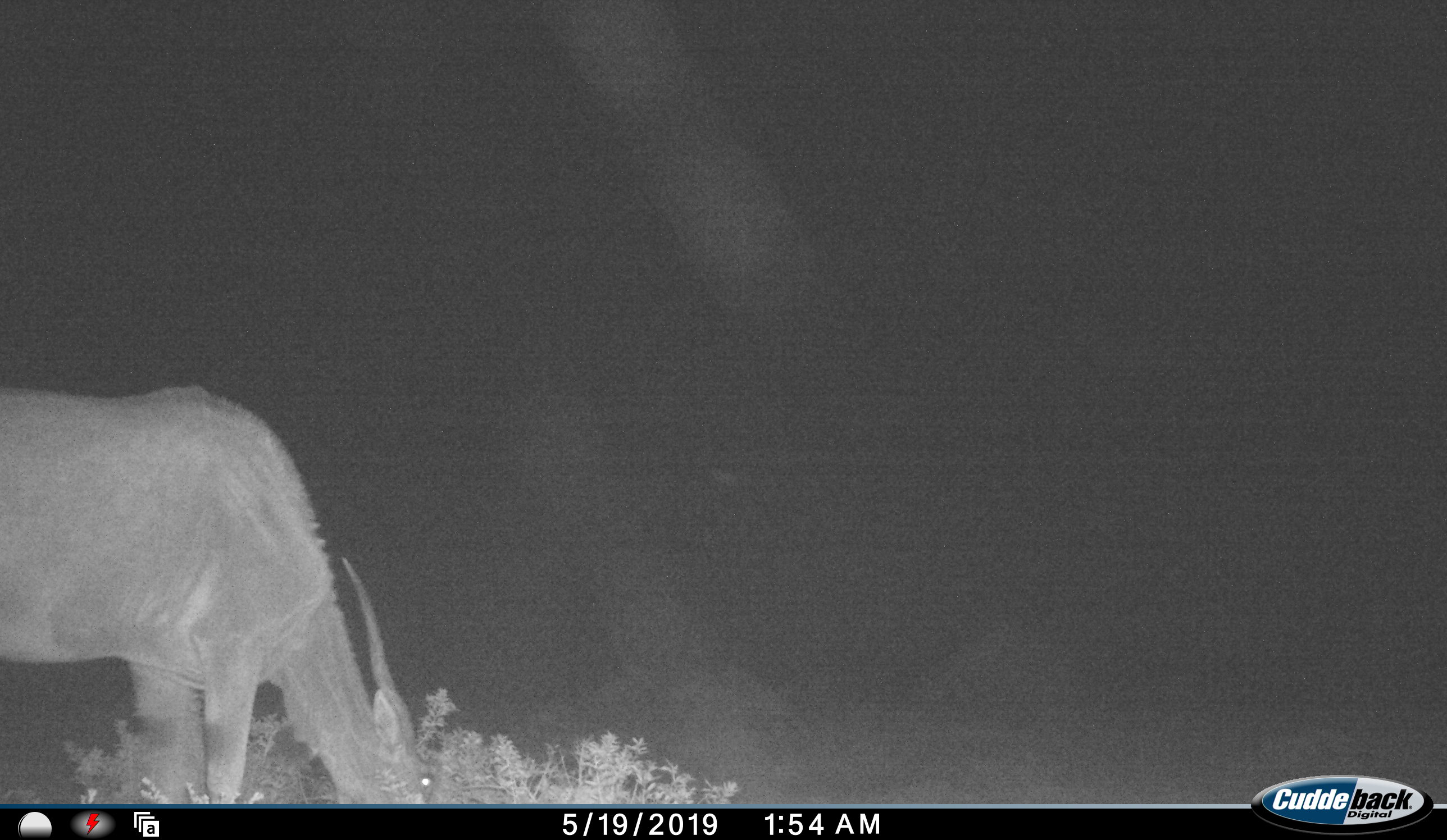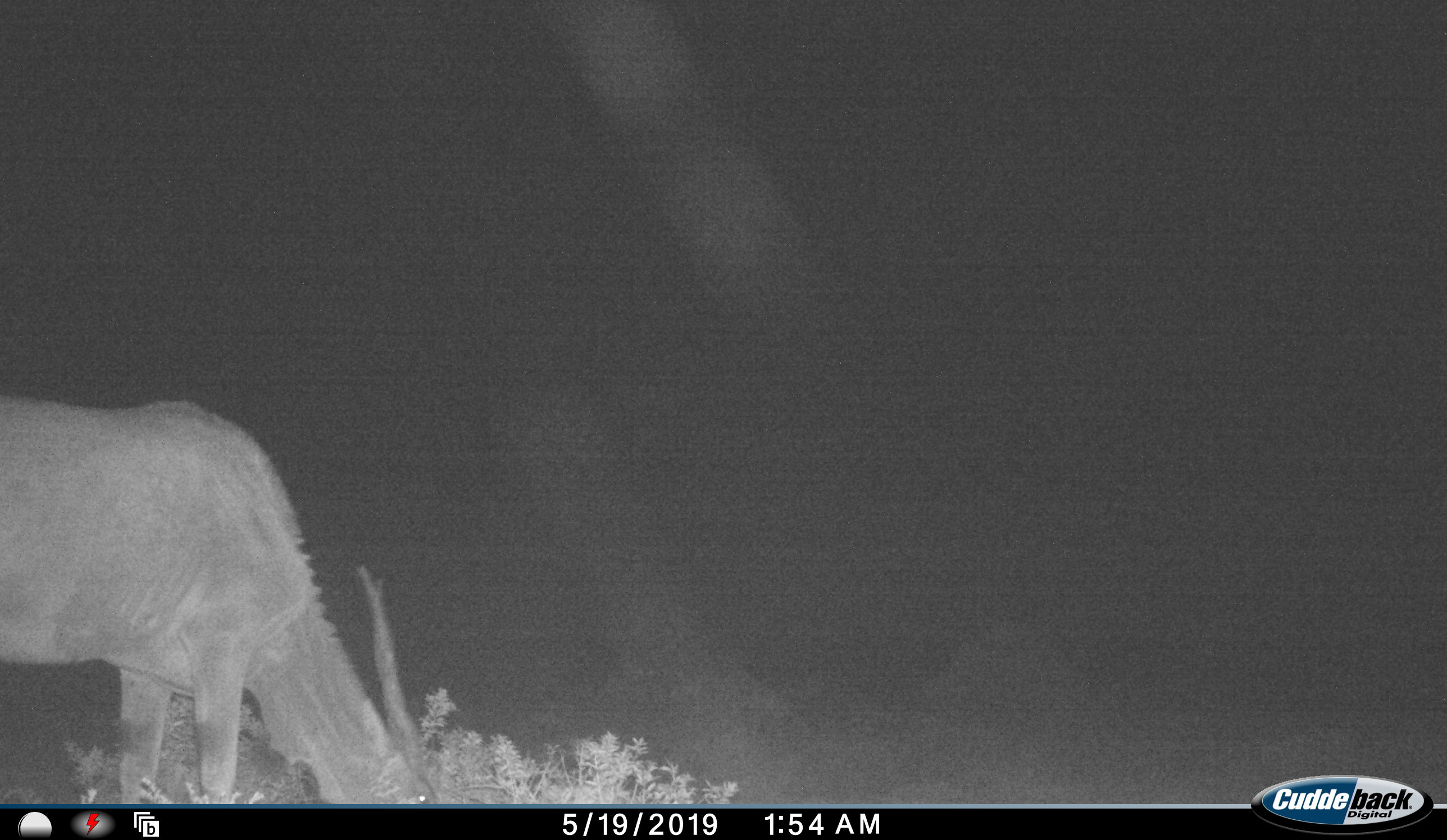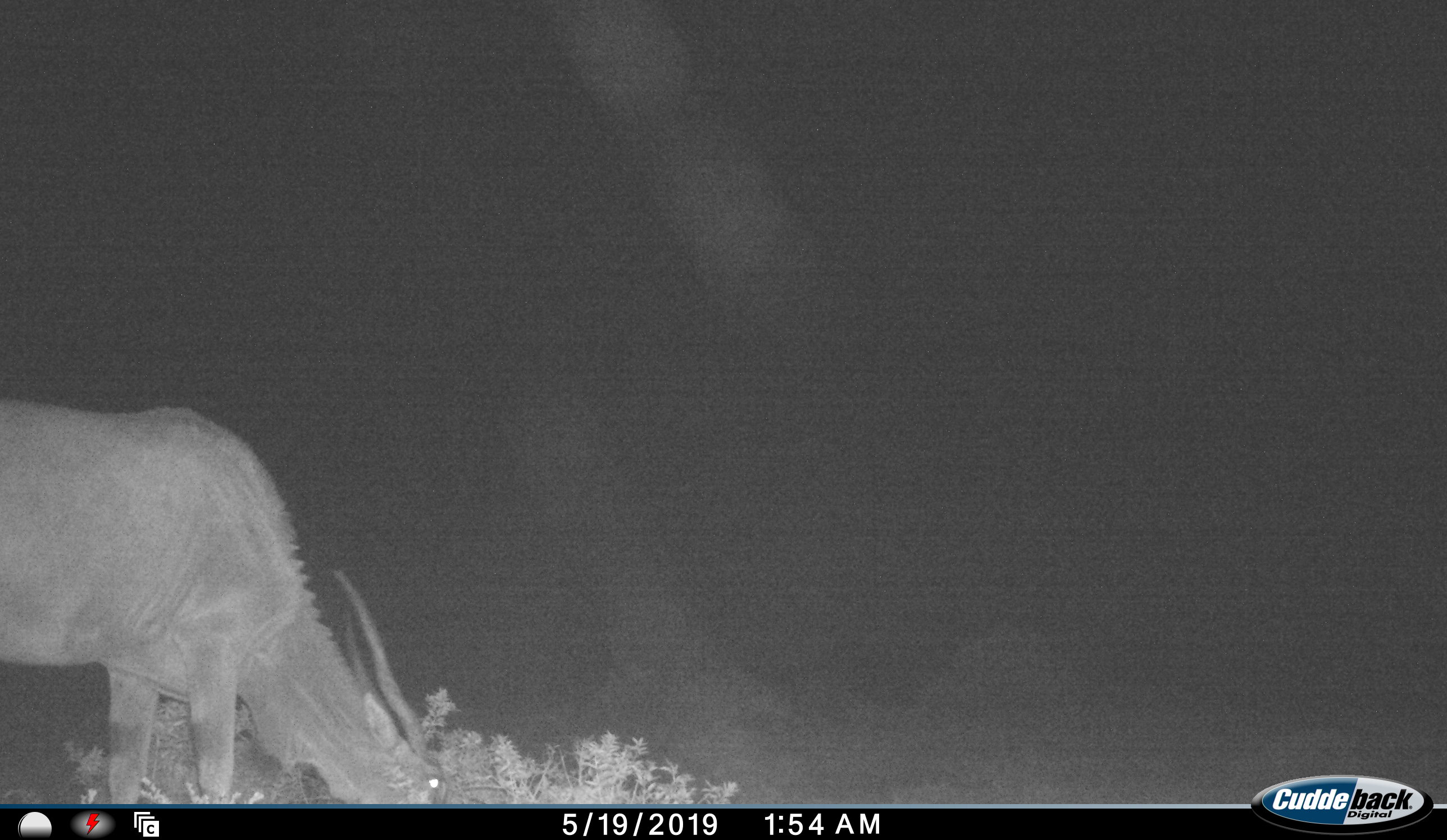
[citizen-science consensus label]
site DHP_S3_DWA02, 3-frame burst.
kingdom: Animalia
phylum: Chordata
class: Mammalia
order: Artiodactyla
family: Bovidae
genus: Tragelaphus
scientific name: Tragelaphus oryx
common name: eland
Eland (Tragelaphus oryx), count 1. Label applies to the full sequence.